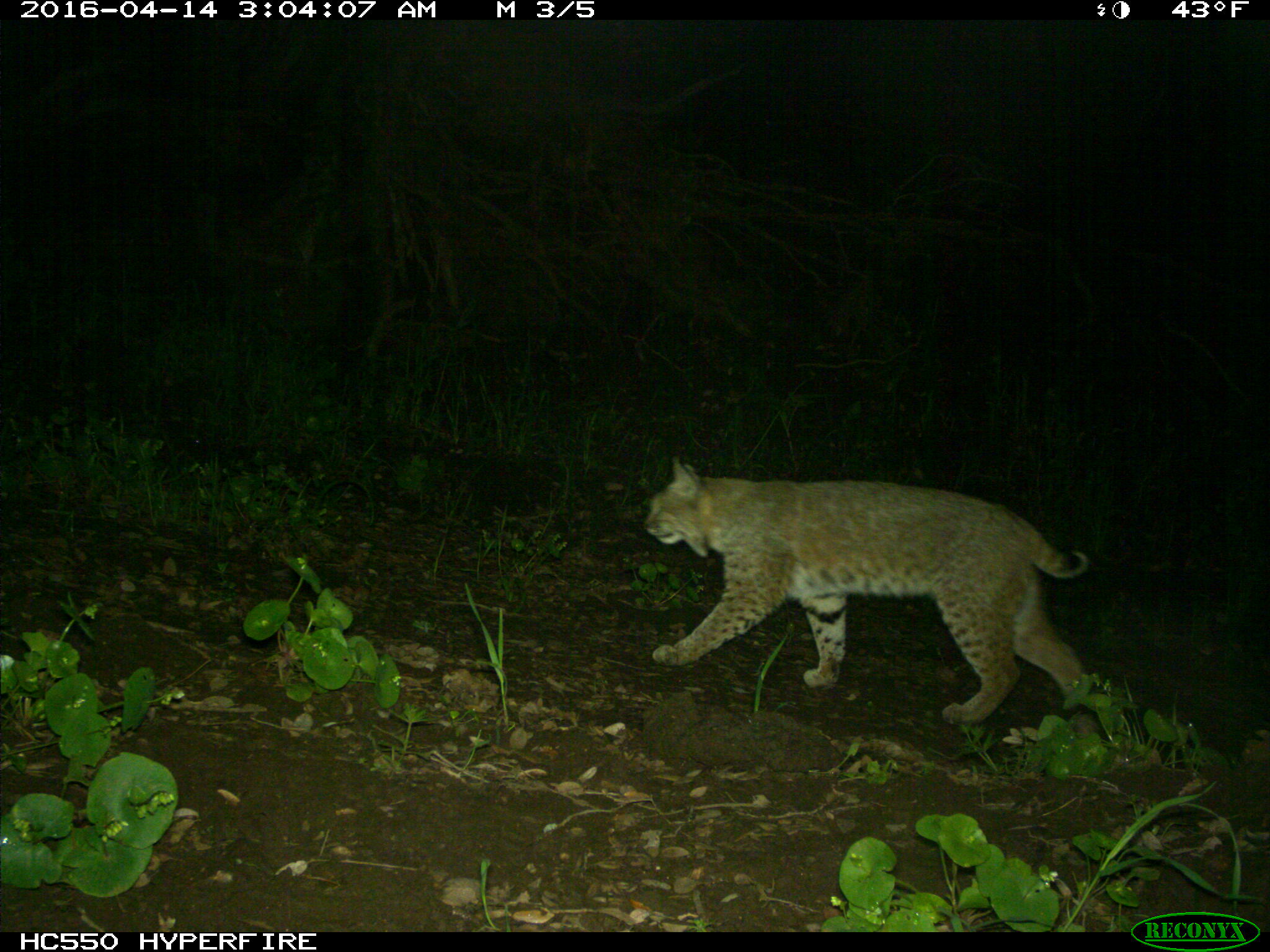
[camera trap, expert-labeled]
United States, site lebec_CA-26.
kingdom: Animalia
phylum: Chordata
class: Mammalia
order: Carnivora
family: Felidae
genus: Lynx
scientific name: Lynx rufus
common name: bobcat